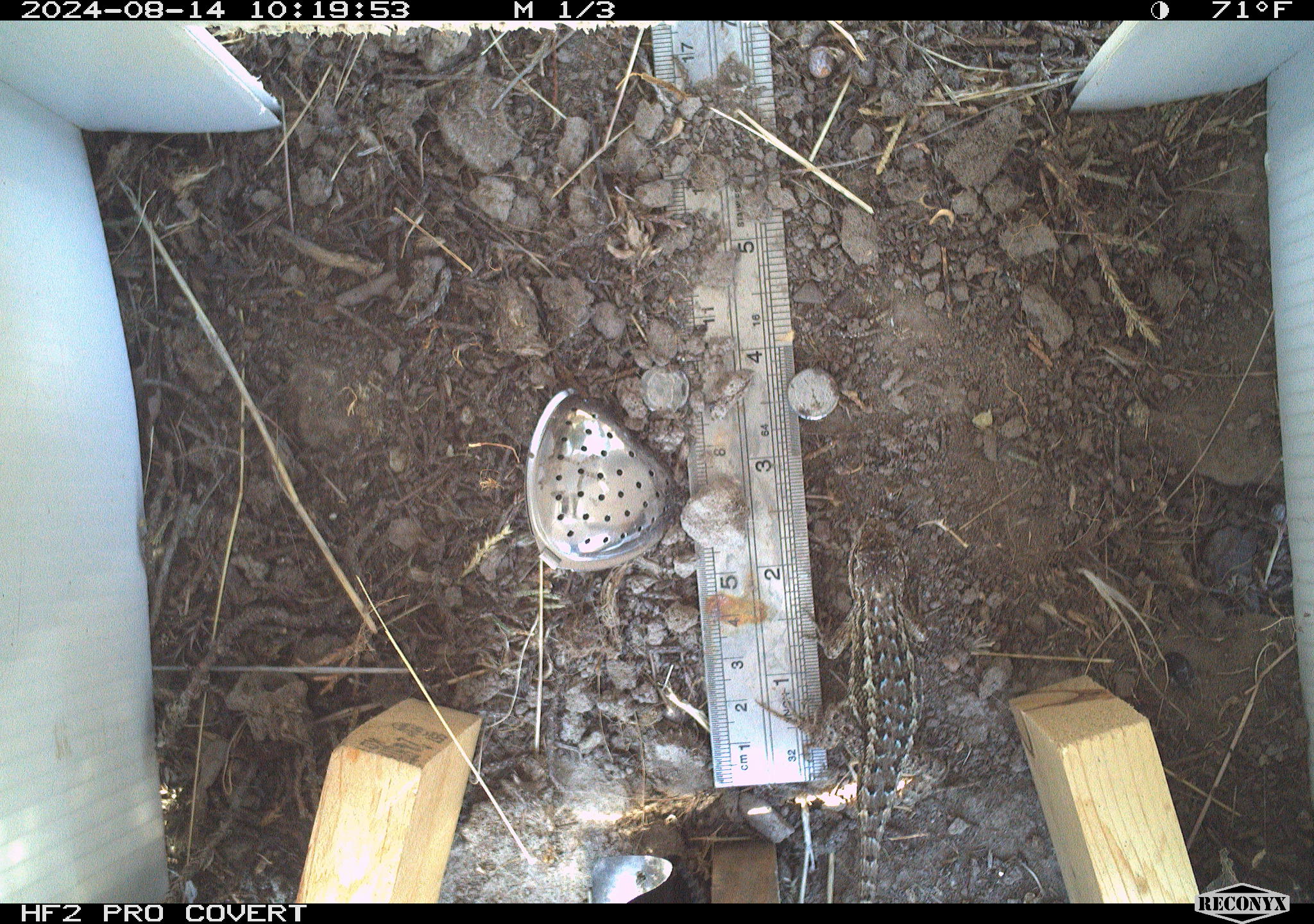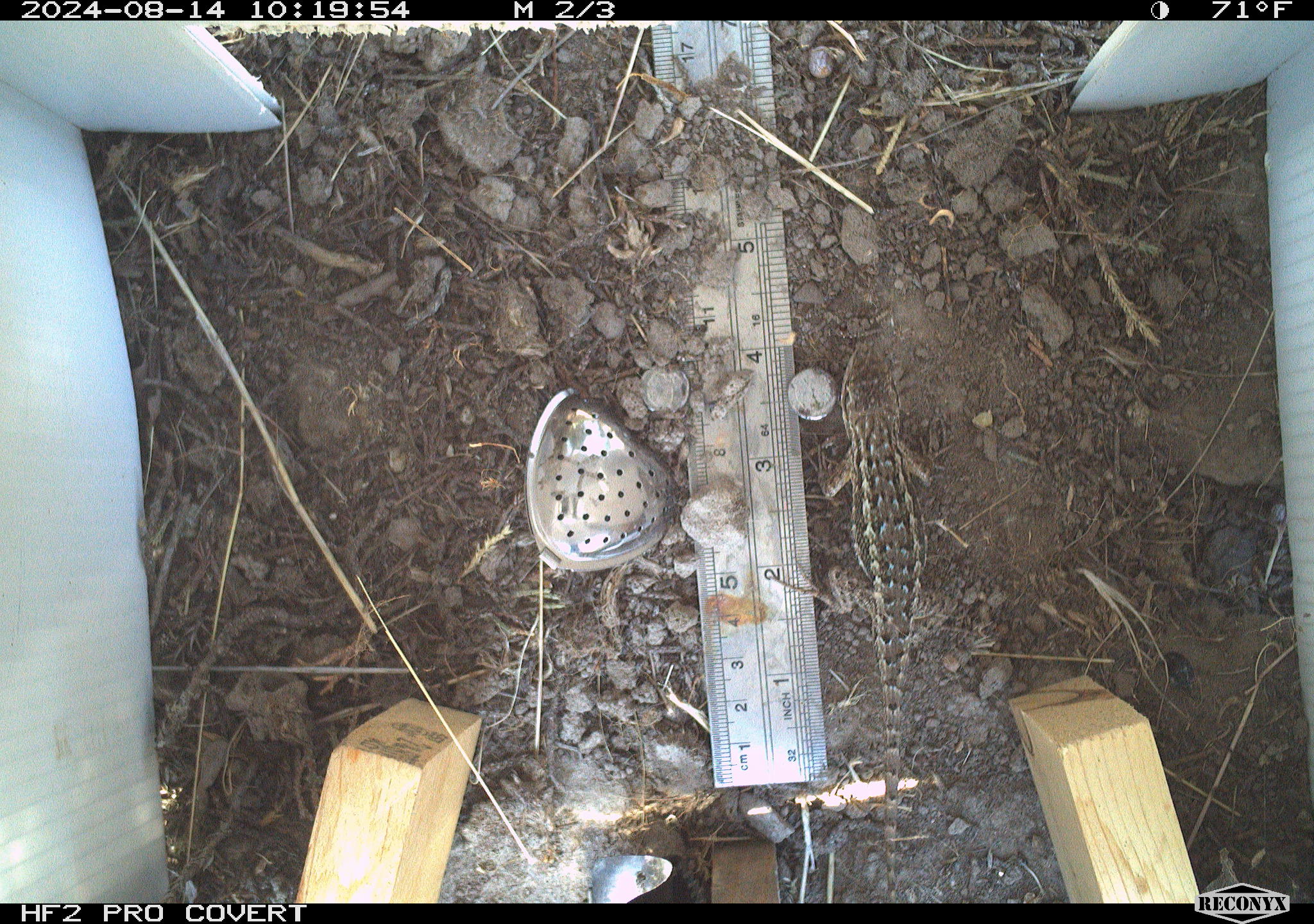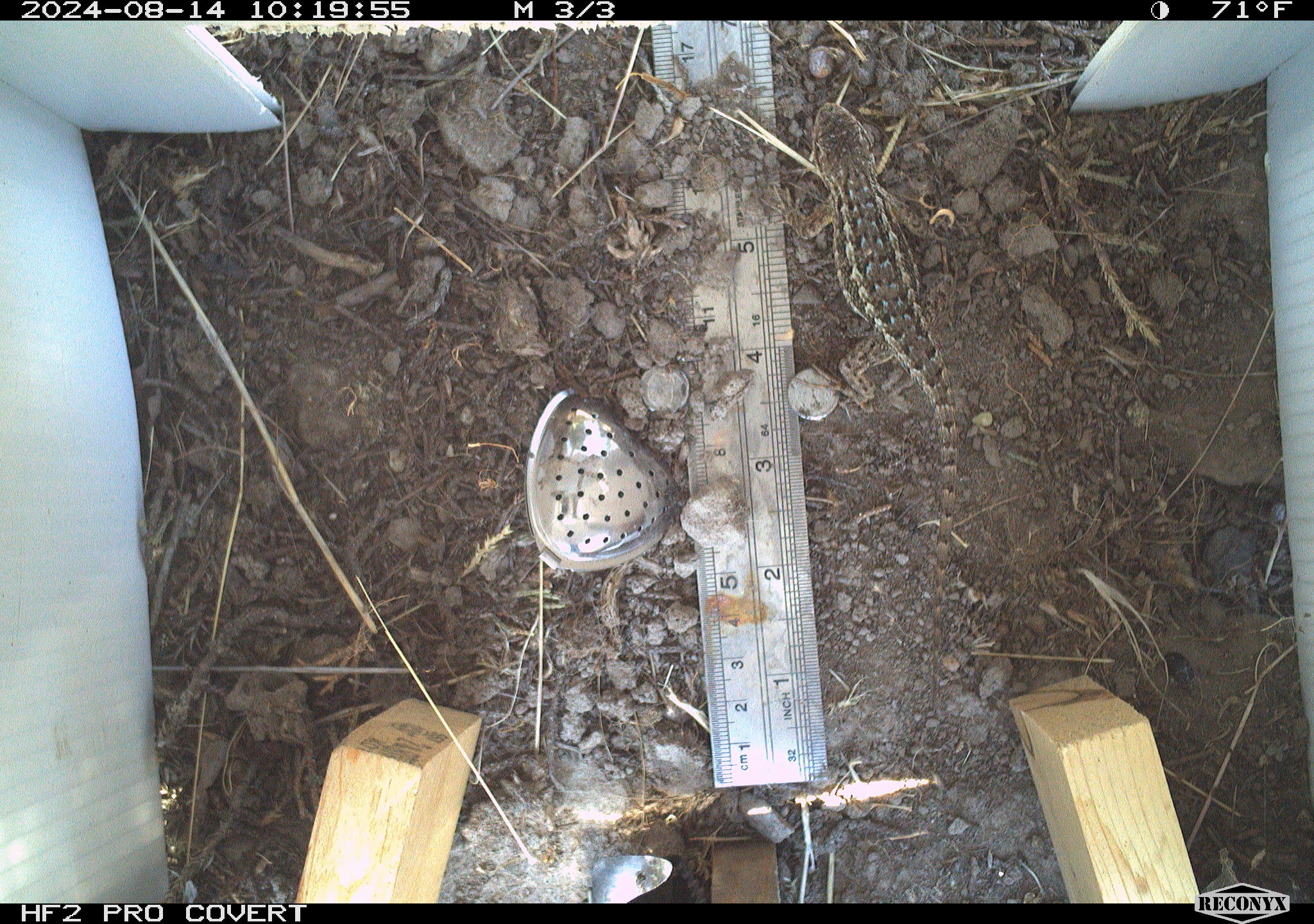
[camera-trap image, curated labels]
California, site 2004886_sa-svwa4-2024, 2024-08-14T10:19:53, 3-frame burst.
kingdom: Animalia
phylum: Chordata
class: Reptilia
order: Squamata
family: Phrynosomatidae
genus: Sceloporus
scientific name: Sceloporus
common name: spiny lizards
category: sceloporus species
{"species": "sceloporus species (spiny lizards) (Sceloporus)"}